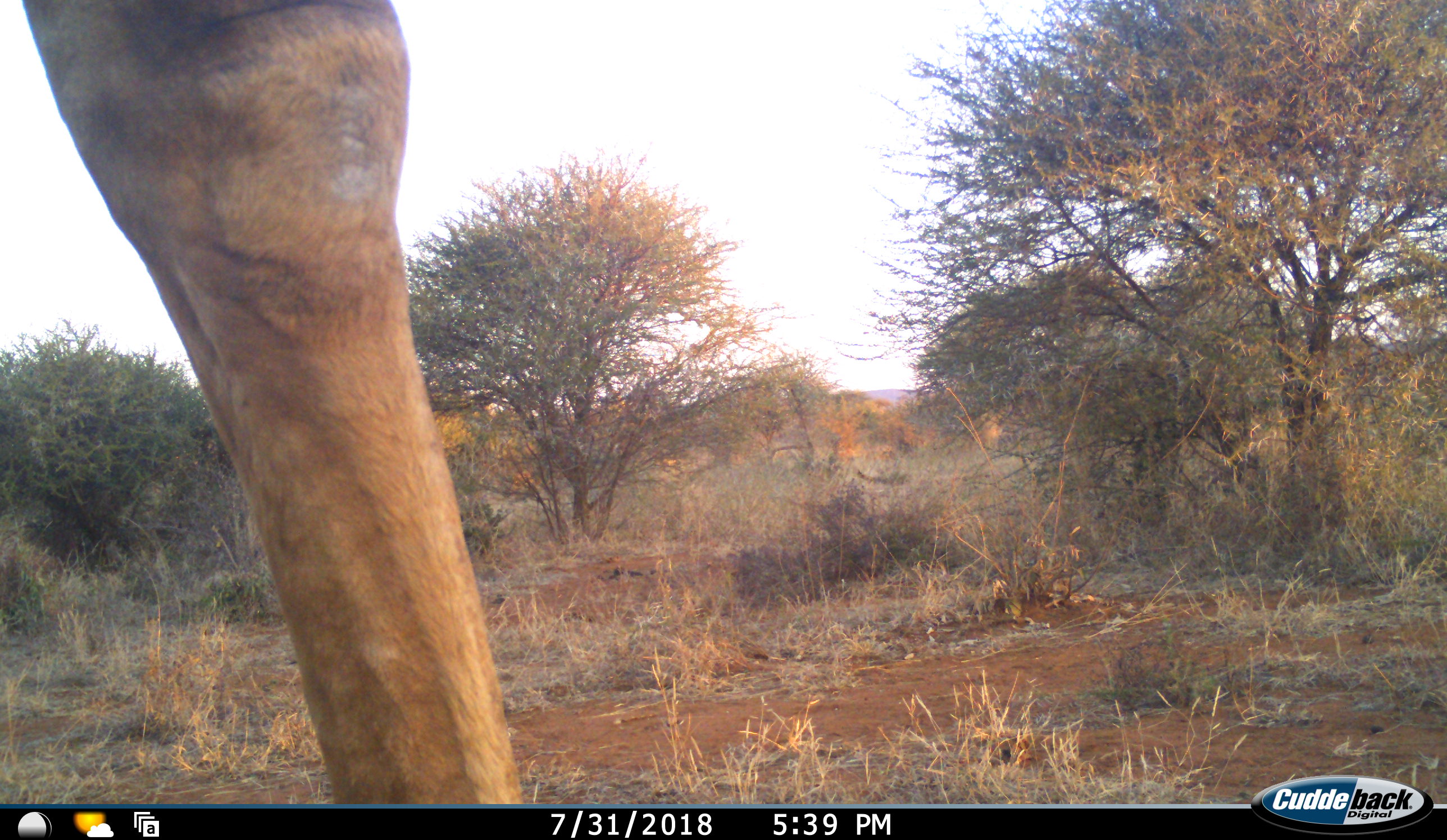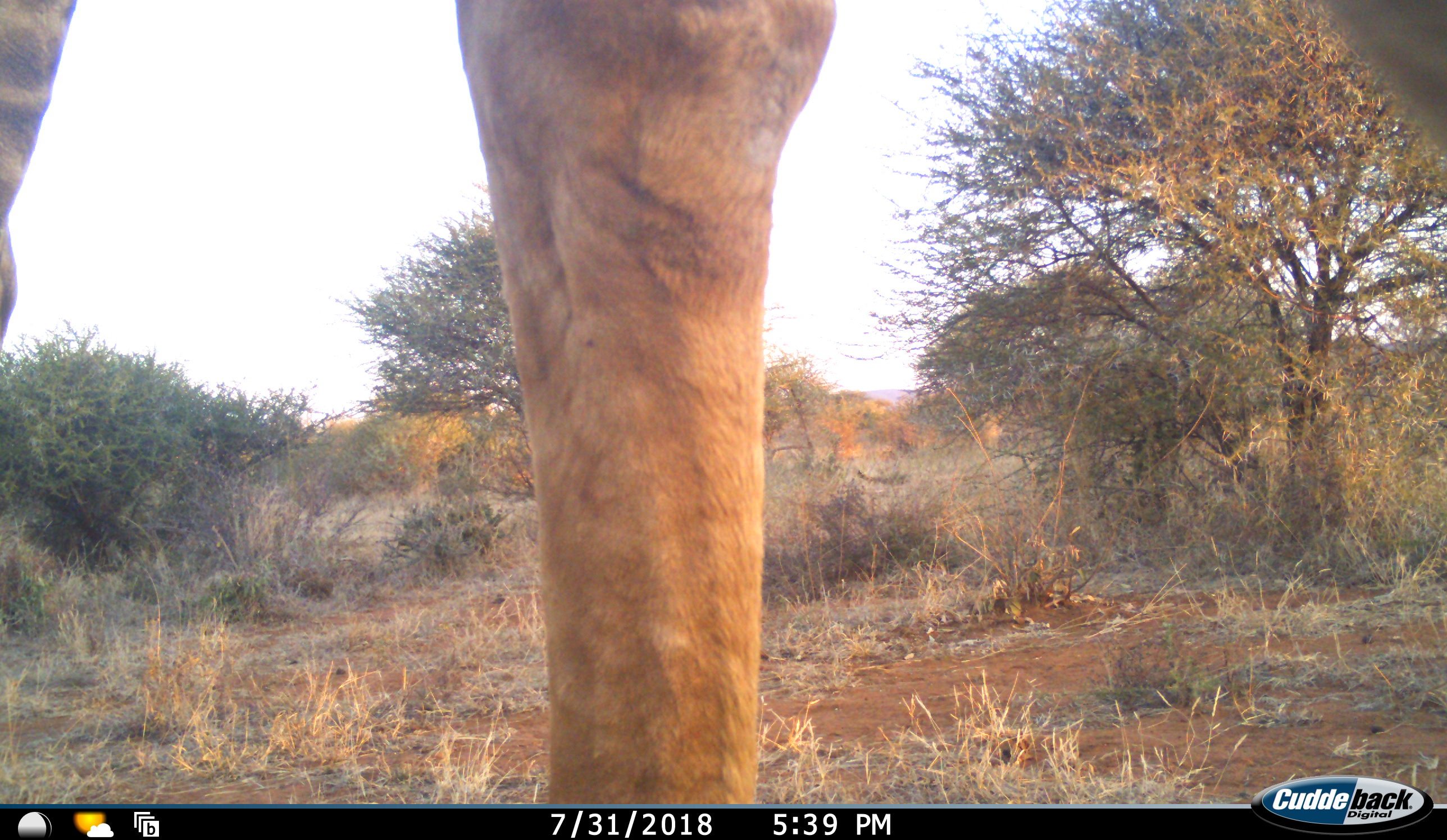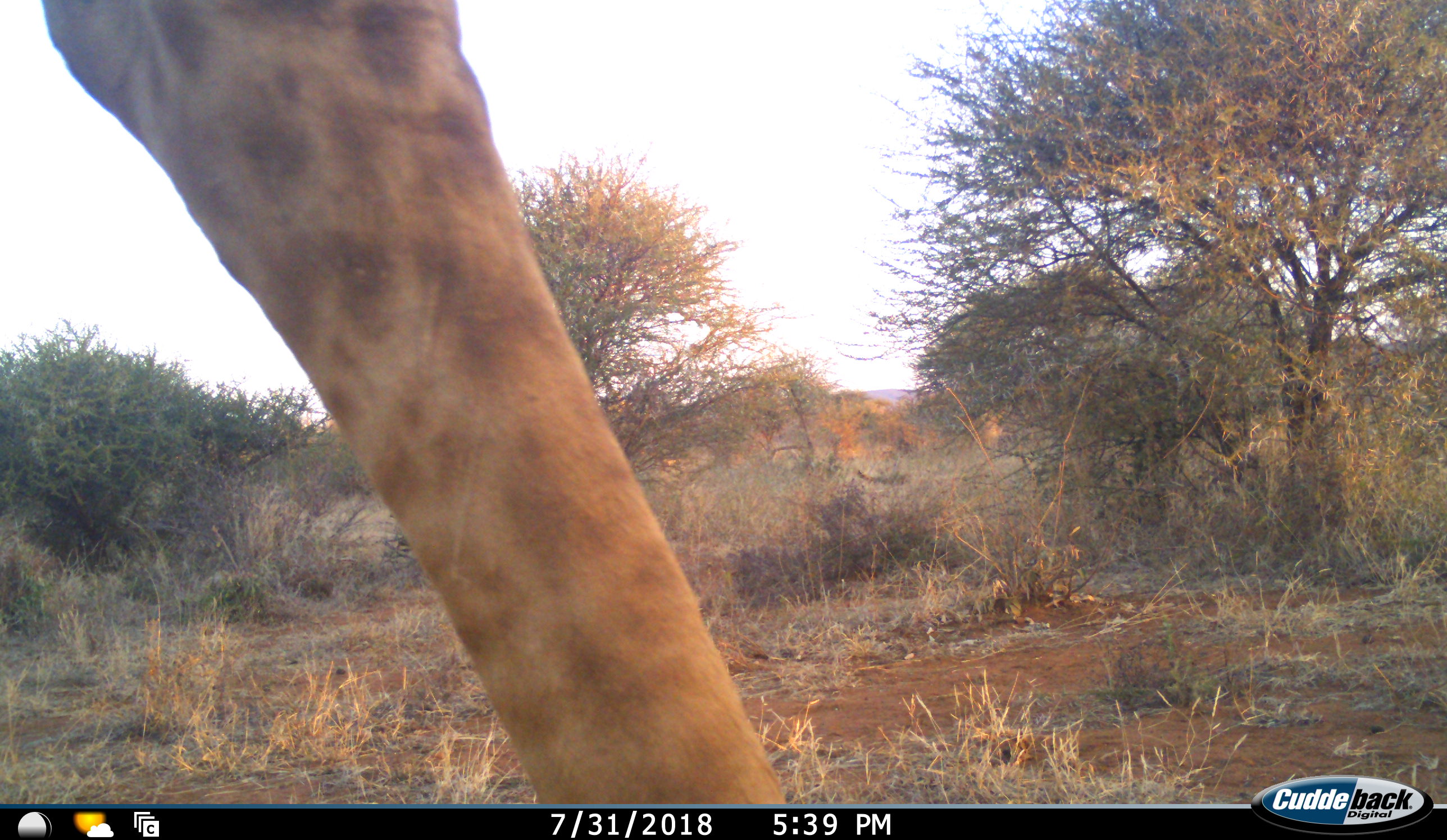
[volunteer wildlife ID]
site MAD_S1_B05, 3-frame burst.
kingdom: Animalia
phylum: Chordata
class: Mammalia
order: Artiodactyla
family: Giraffidae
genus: Giraffa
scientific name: Giraffa camelopardalis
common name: giraffe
Giraffe (Giraffa camelopardalis), count 1. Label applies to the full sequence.